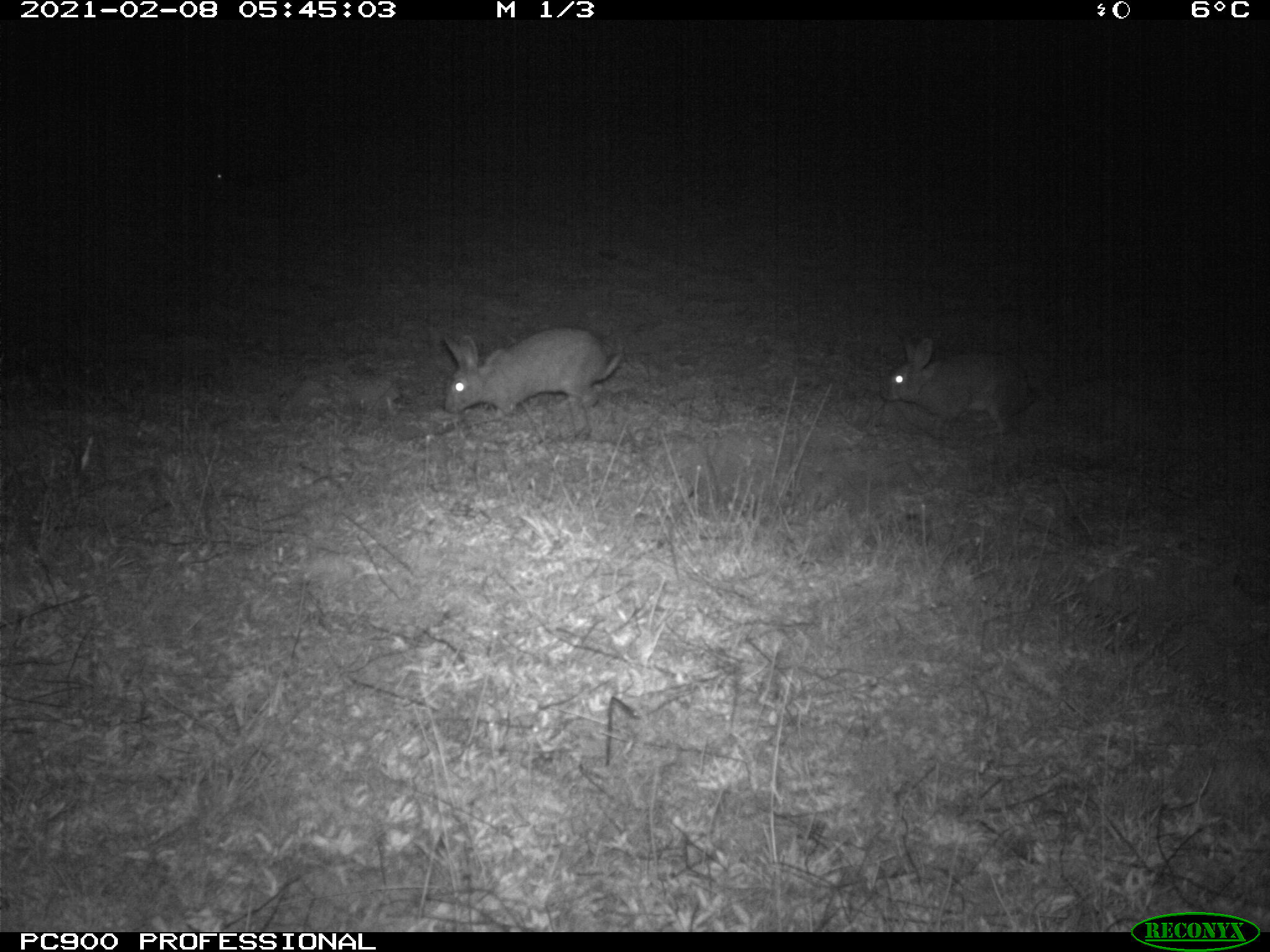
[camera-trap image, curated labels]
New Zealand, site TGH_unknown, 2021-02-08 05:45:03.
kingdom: Animalia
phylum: Chordata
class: Mammalia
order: Lagomorpha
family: Leporidae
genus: Oryctolagus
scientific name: Oryctolagus cuniculus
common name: european rabbit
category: rabbit